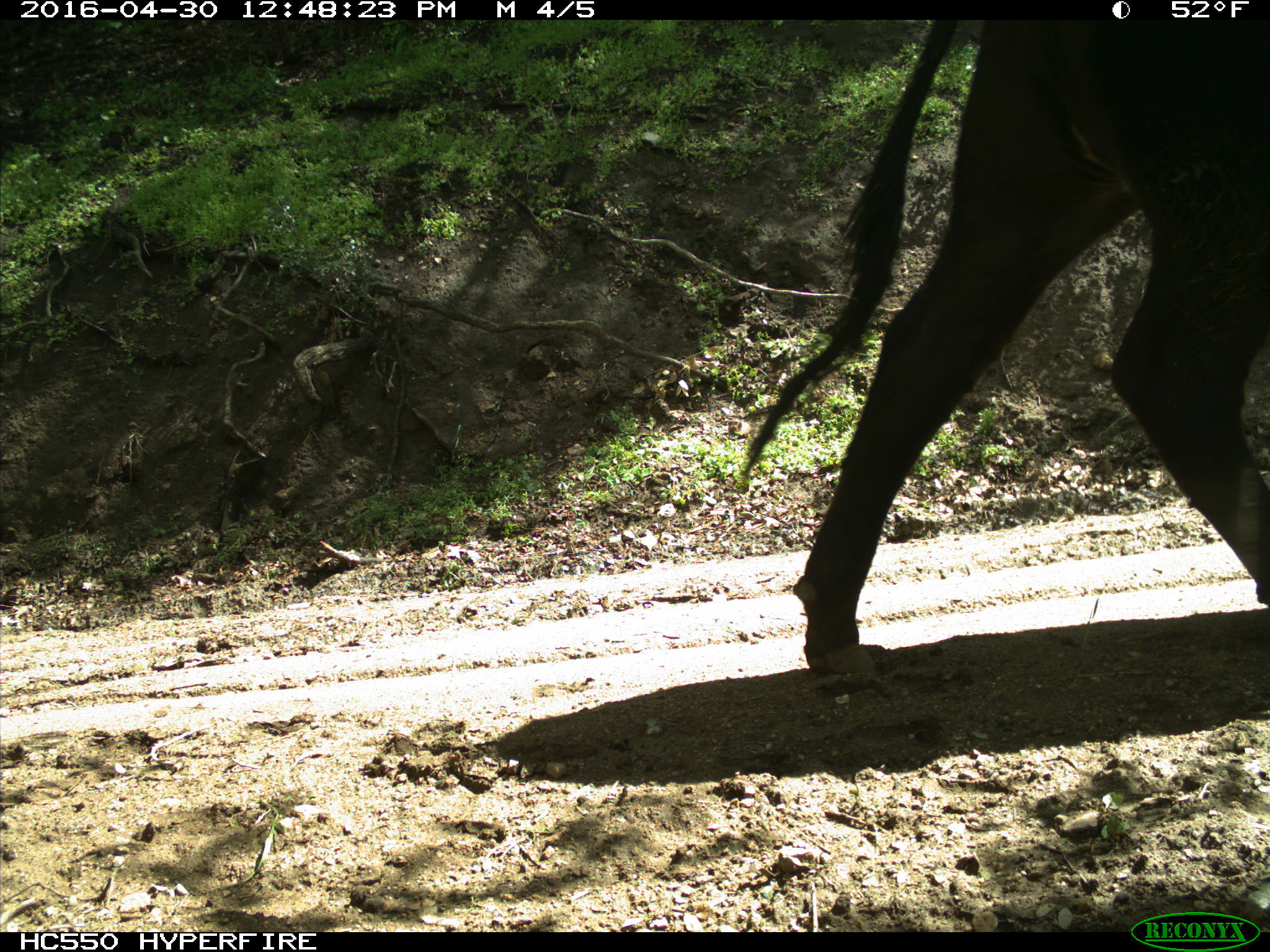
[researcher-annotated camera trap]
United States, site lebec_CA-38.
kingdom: Animalia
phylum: Chordata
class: Mammalia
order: Artiodactyla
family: Bovidae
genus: Bos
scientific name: Bos taurus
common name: domestic cow